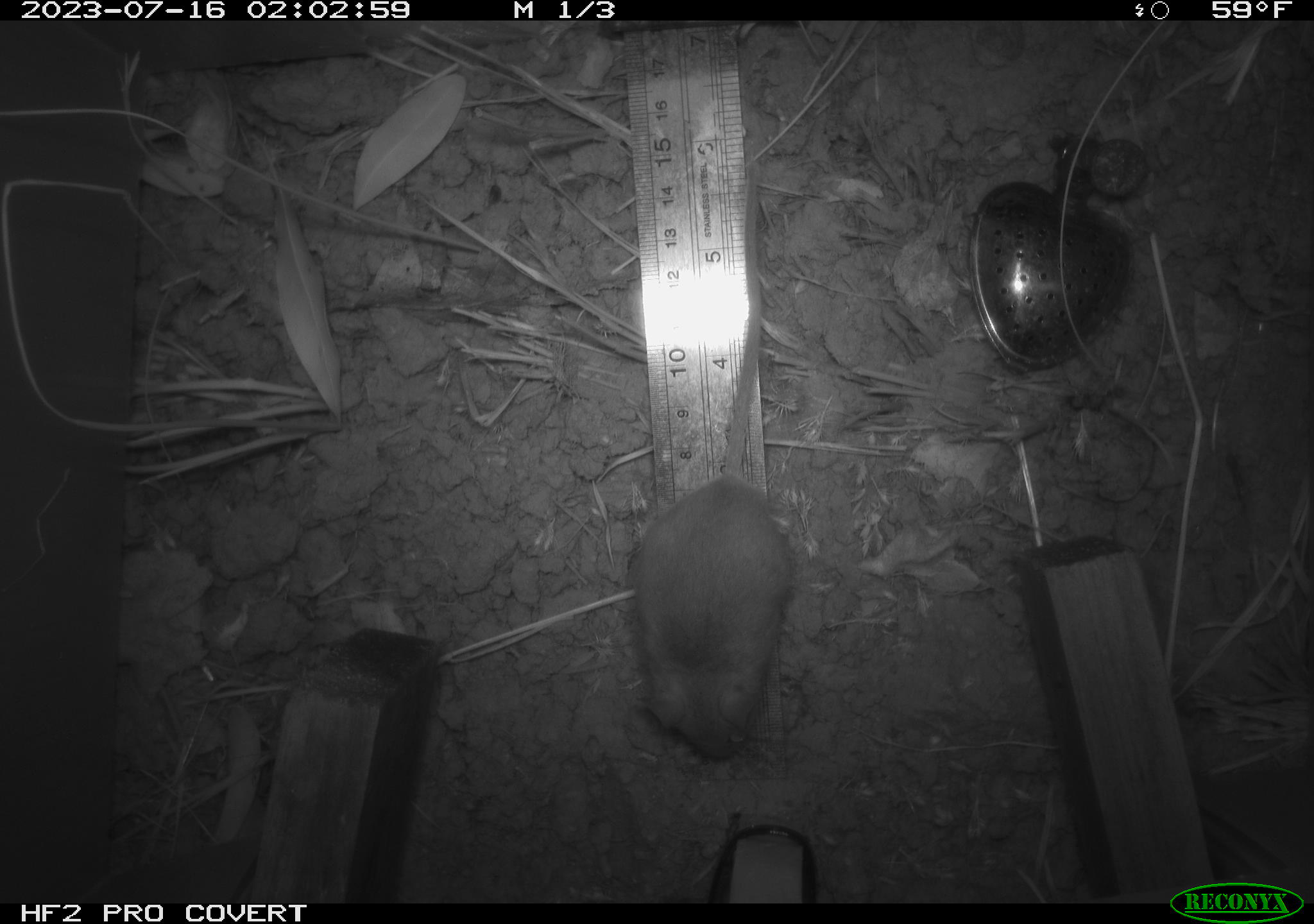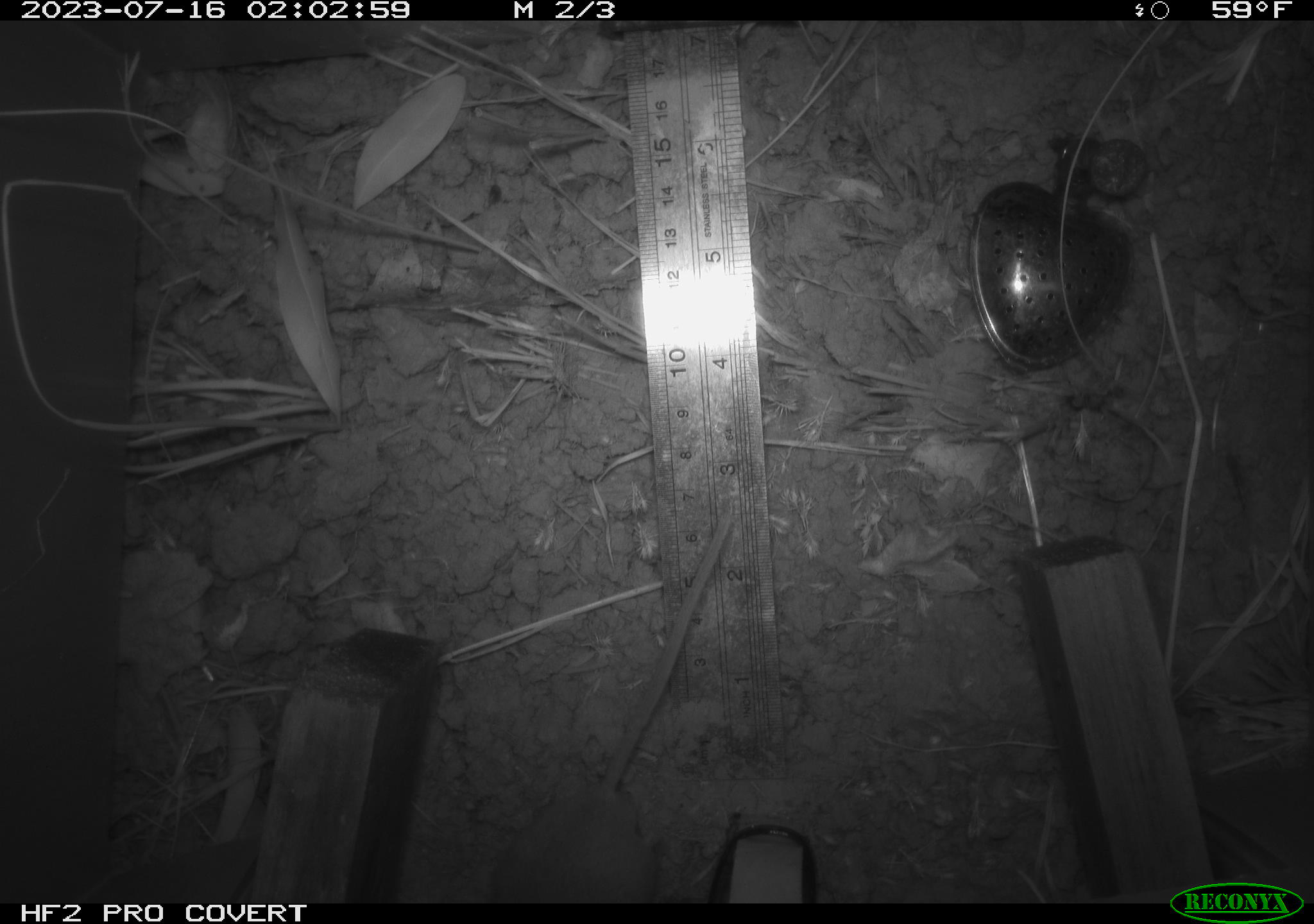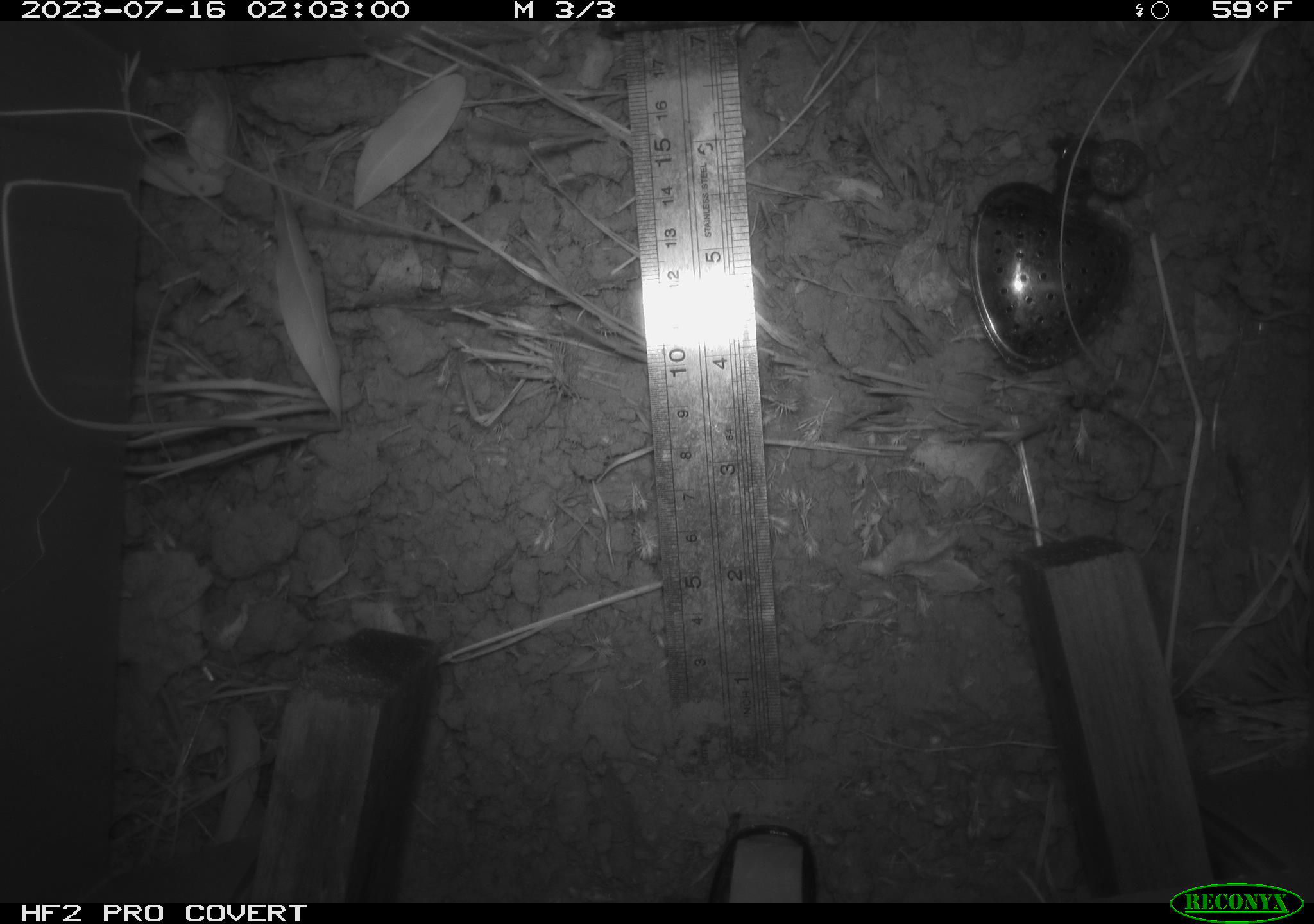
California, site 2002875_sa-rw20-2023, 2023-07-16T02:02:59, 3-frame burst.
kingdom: Animalia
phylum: Chordata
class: Mammalia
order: Rodentia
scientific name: Rodentia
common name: mouse species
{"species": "mouse species (Rodentia)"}